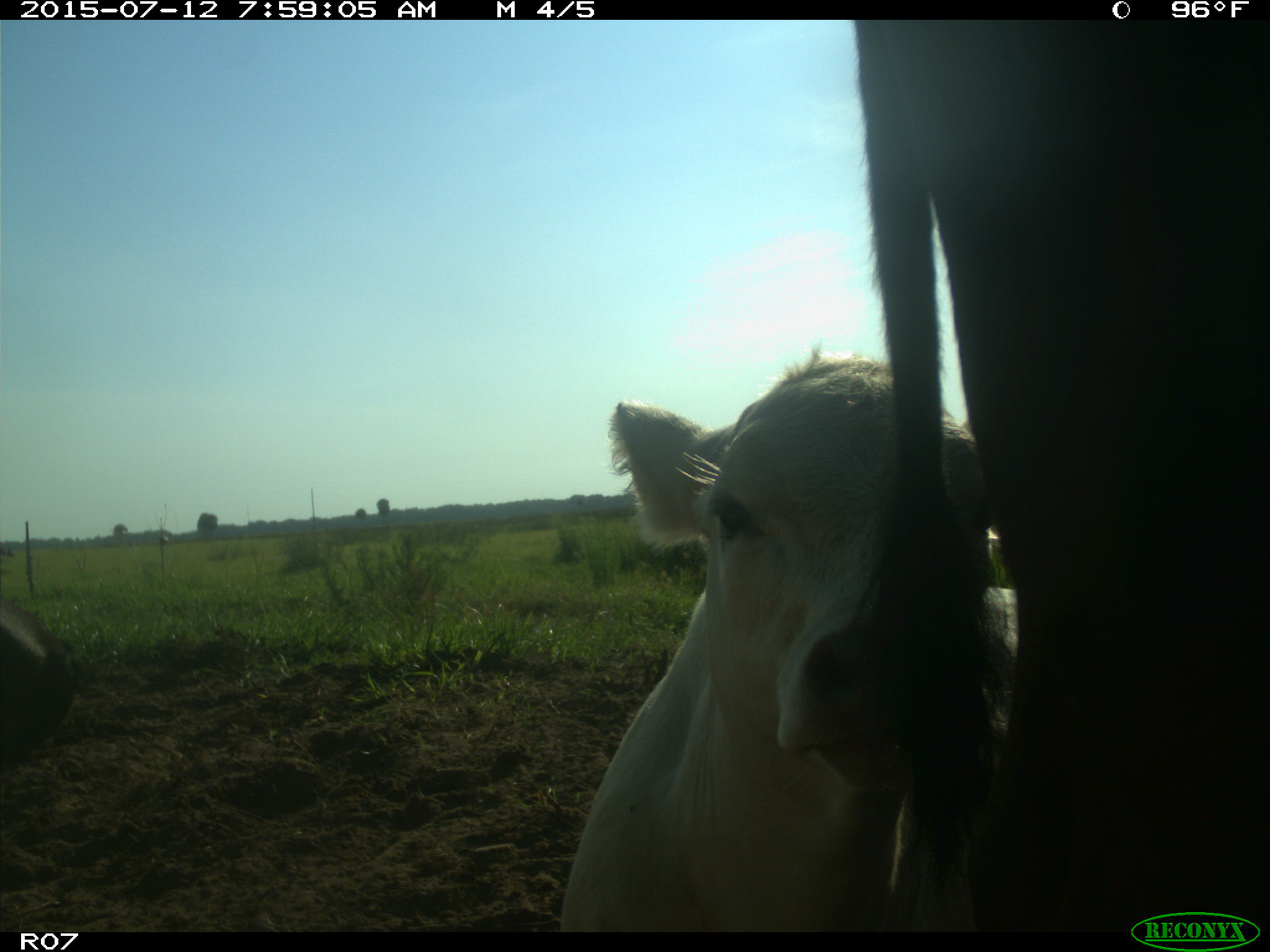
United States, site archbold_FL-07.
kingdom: Animalia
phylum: Chordata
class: Mammalia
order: Artiodactyla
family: Bovidae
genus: Bos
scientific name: Bos taurus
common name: domestic cow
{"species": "Bos taurus (domestic cow)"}